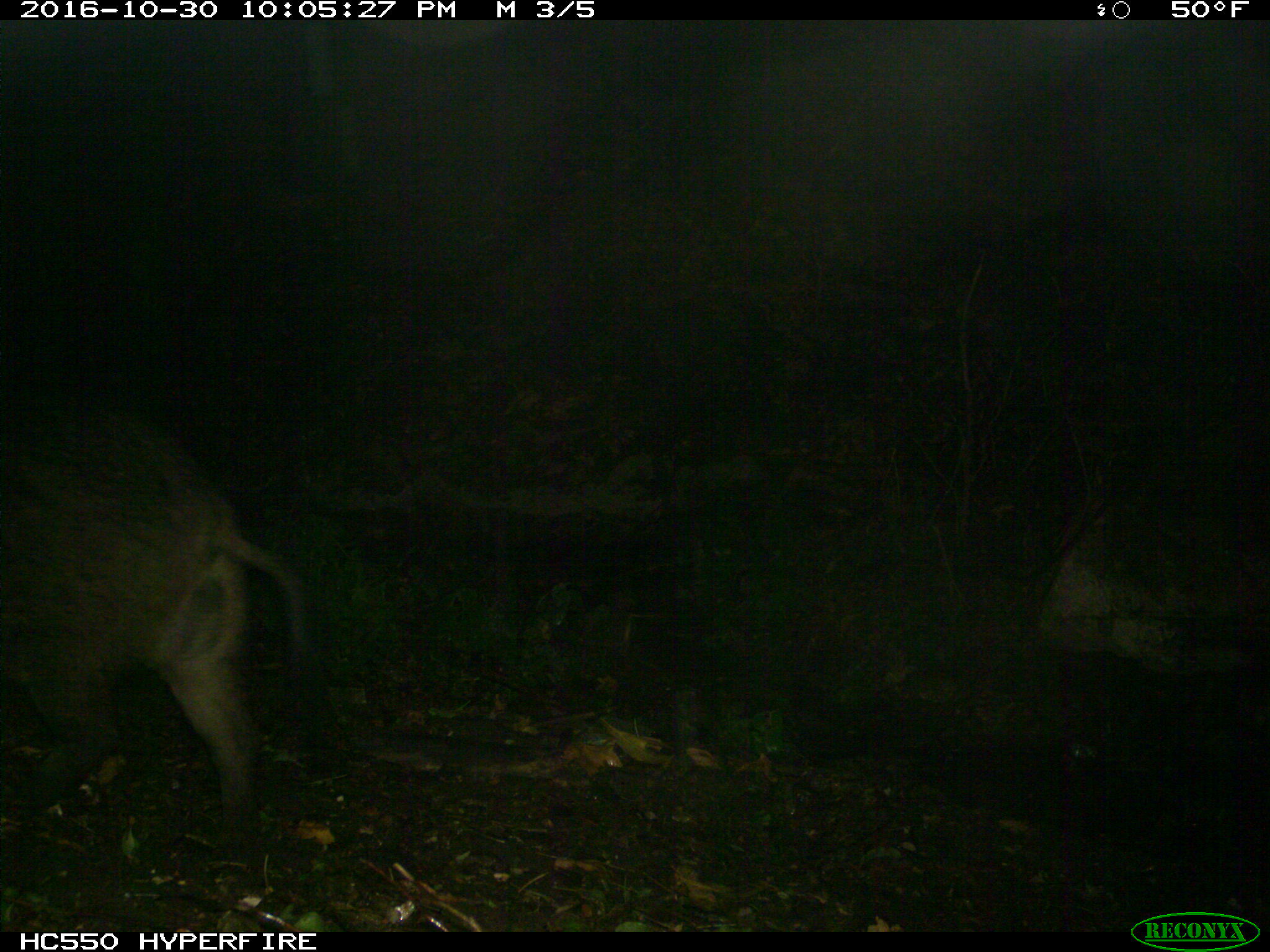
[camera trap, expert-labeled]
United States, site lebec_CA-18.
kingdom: Animalia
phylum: Chordata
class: Mammalia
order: Artiodactyla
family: Suidae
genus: Sus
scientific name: Sus scrofa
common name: wild boar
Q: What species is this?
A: Sus scrofa (wild boar).